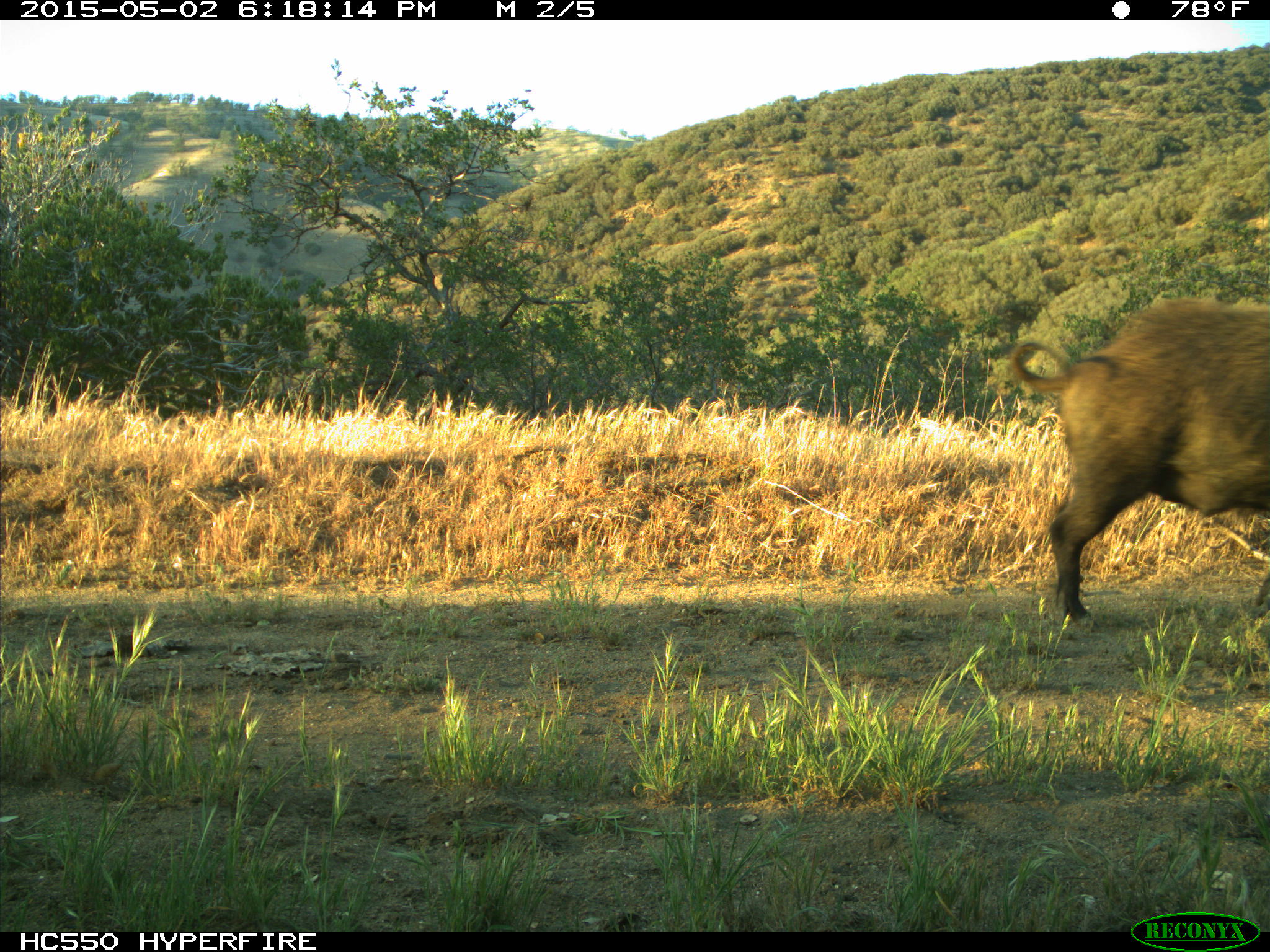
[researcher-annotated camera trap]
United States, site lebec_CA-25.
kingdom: Animalia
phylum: Chordata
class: Mammalia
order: Artiodactyla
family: Suidae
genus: Sus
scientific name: Sus scrofa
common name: wild boar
Sus scrofa (wild boar).